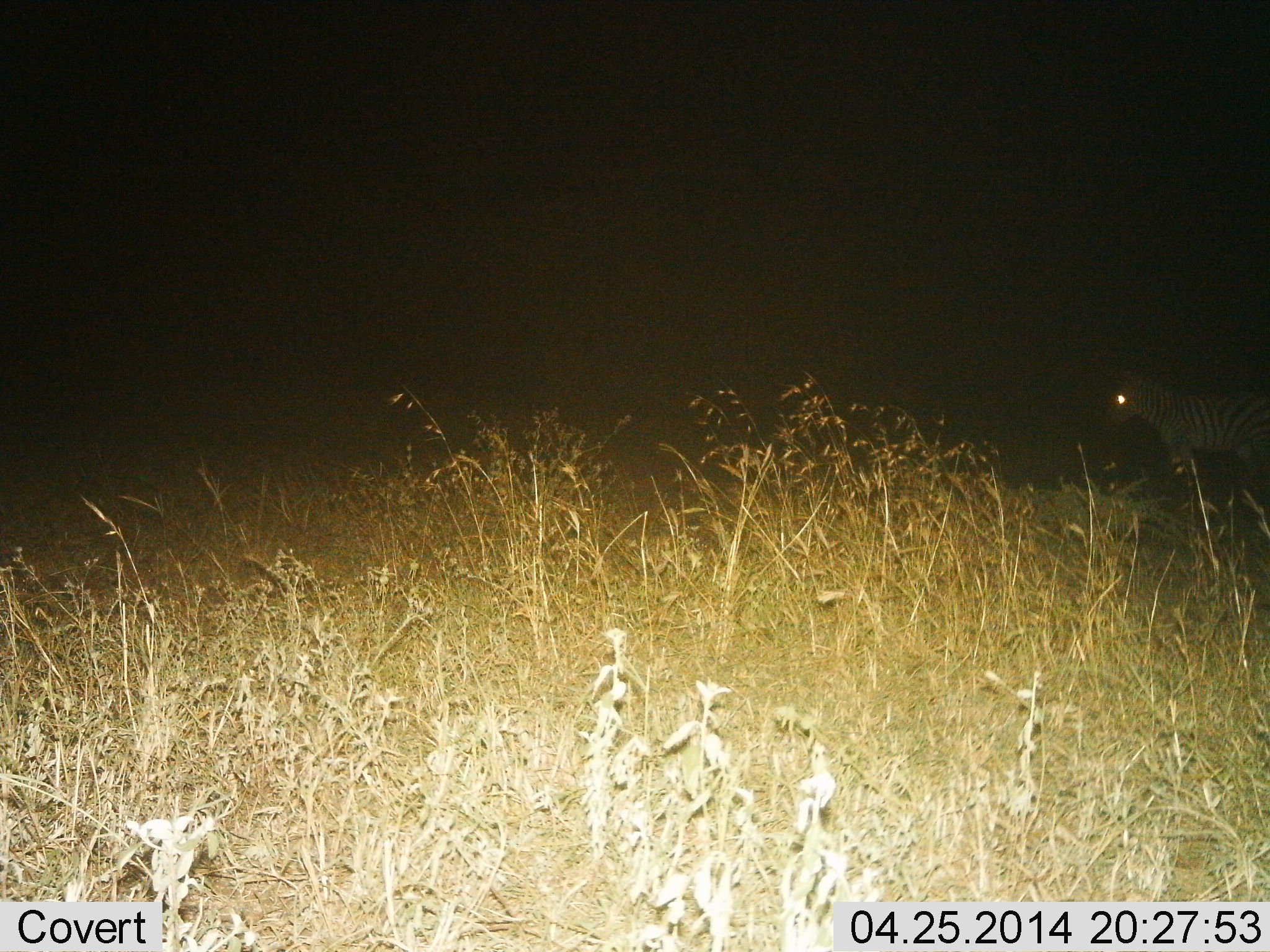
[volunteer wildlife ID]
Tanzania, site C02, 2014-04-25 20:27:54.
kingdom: Animalia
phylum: Chordata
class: Mammalia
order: Perissodactyla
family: Equidae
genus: Equus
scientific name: Equus quagga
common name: plains zebra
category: zebra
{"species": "zebra (plains zebra) (Equus quagga)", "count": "1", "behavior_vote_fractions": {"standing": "76%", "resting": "0%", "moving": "24%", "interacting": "0%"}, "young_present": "0%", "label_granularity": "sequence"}